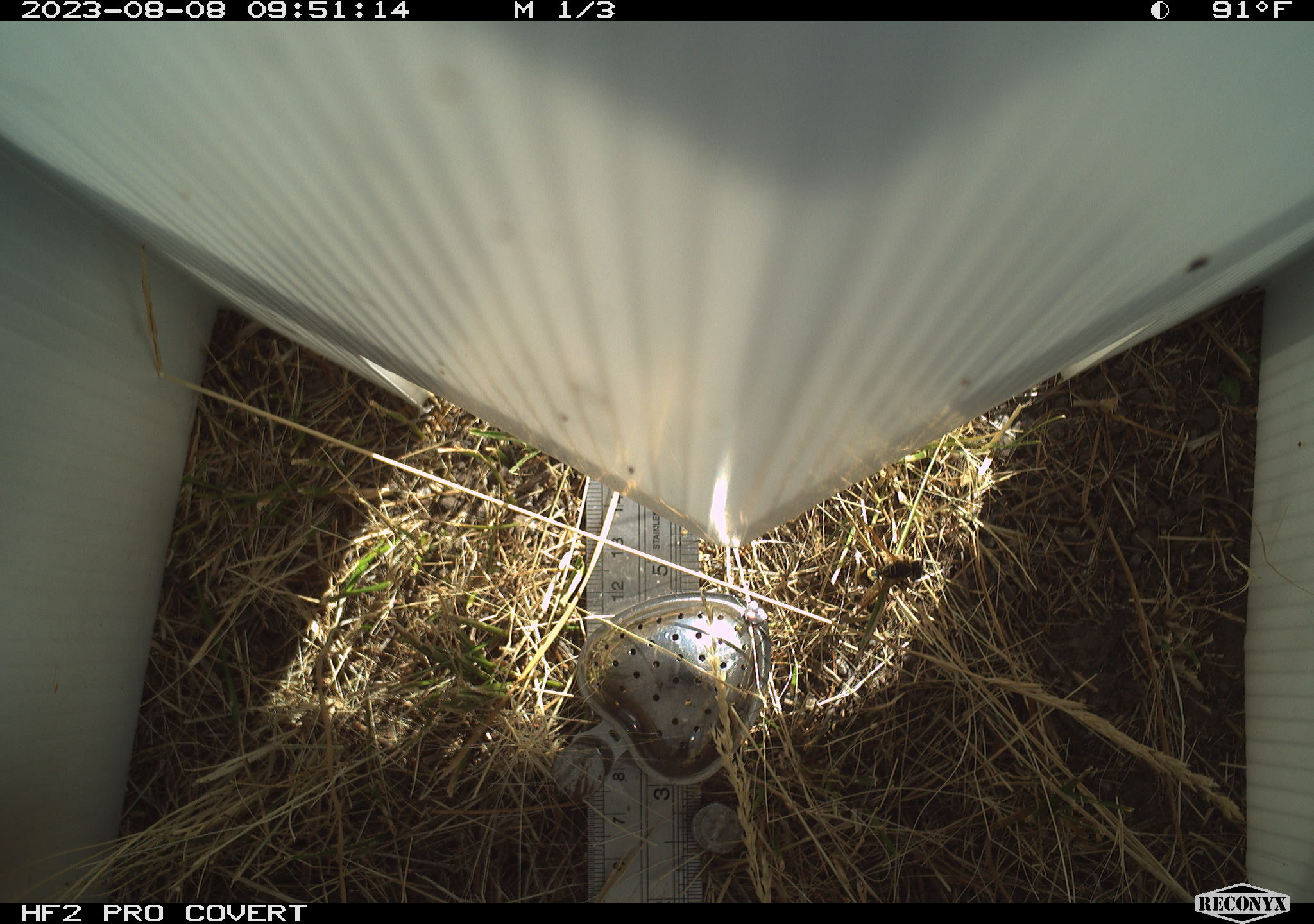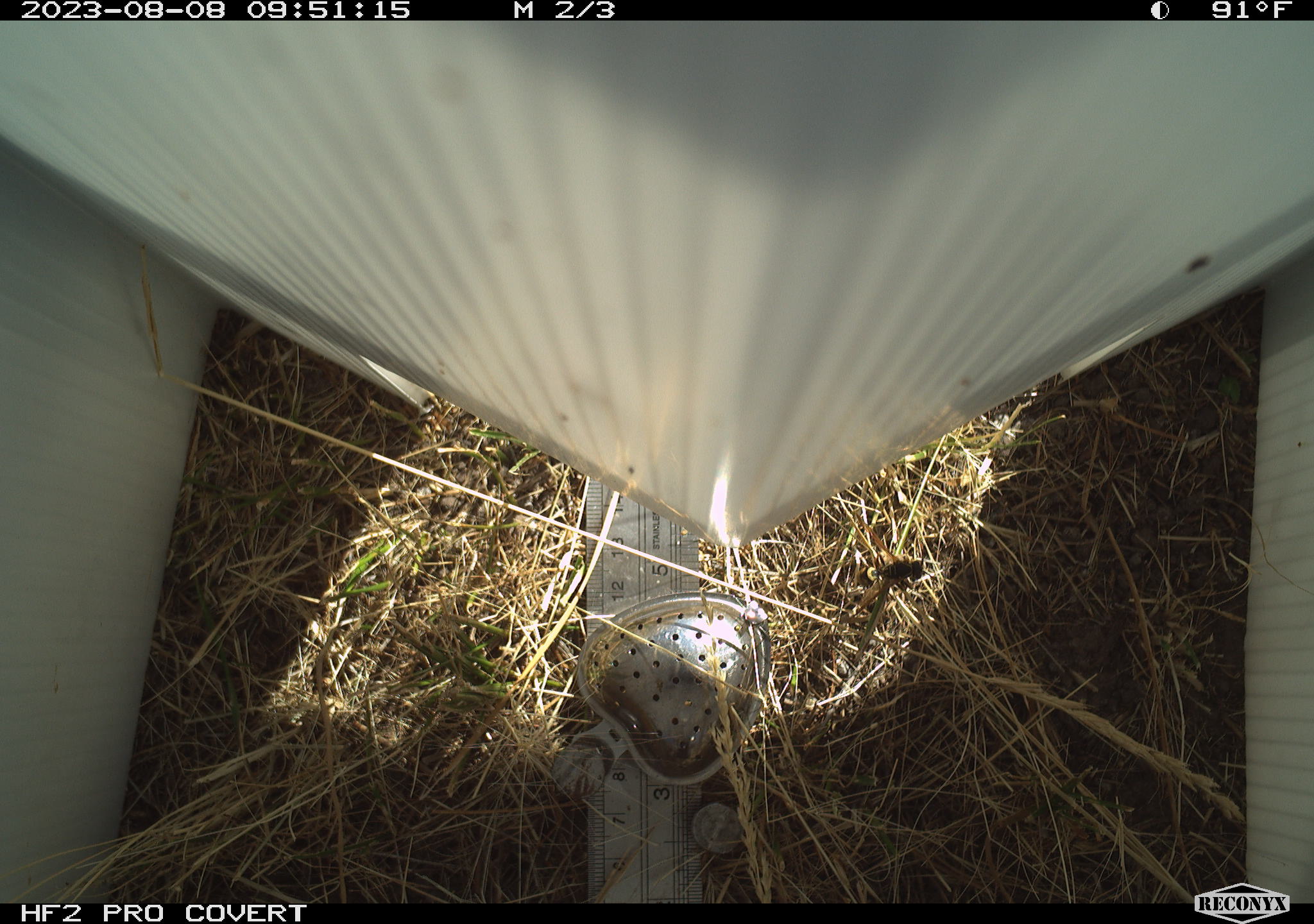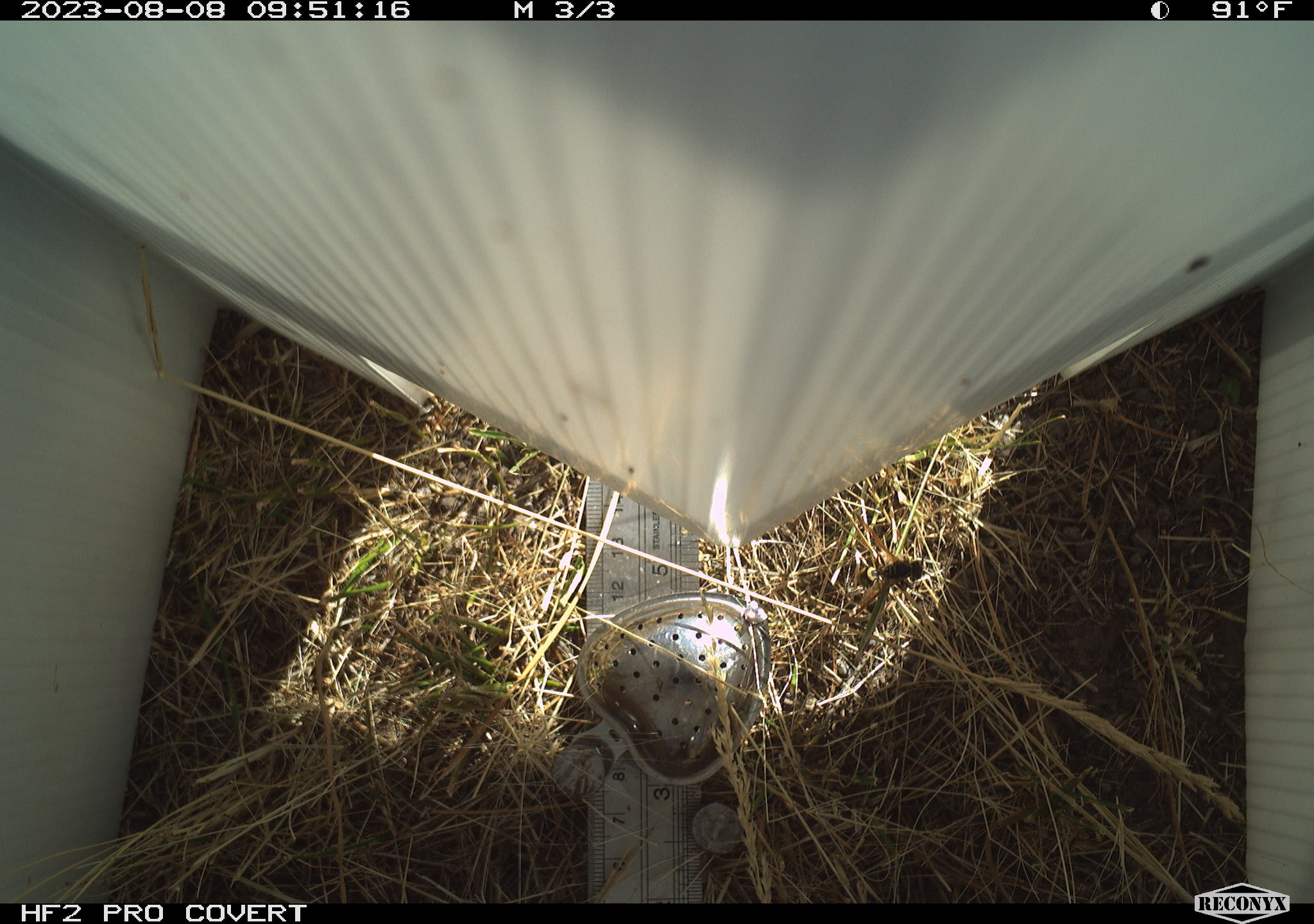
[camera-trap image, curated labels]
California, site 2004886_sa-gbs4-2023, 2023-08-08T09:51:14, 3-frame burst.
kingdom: Animalia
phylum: Arthropoda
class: Insecta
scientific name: Insecta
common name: insect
Insect (Insecta).